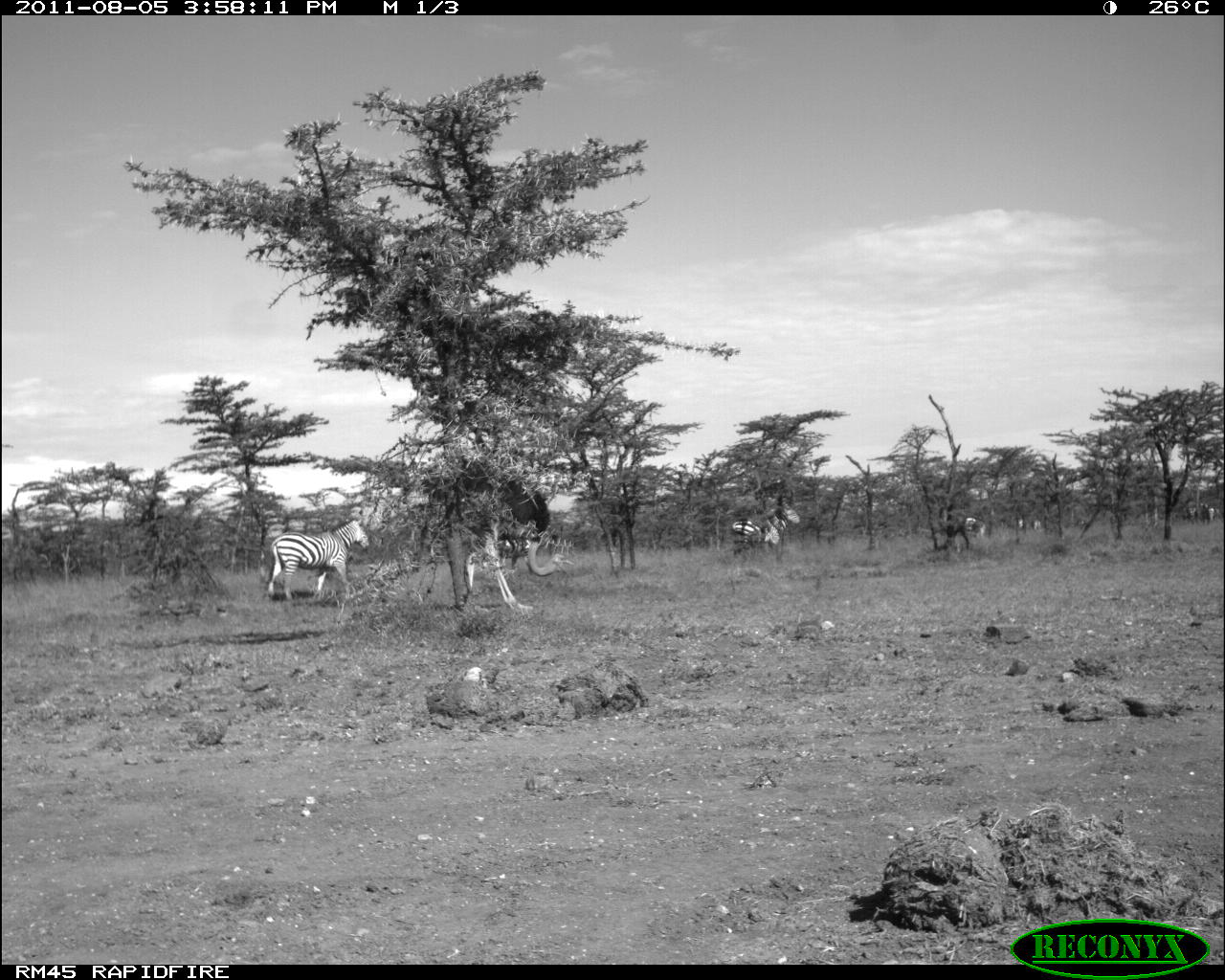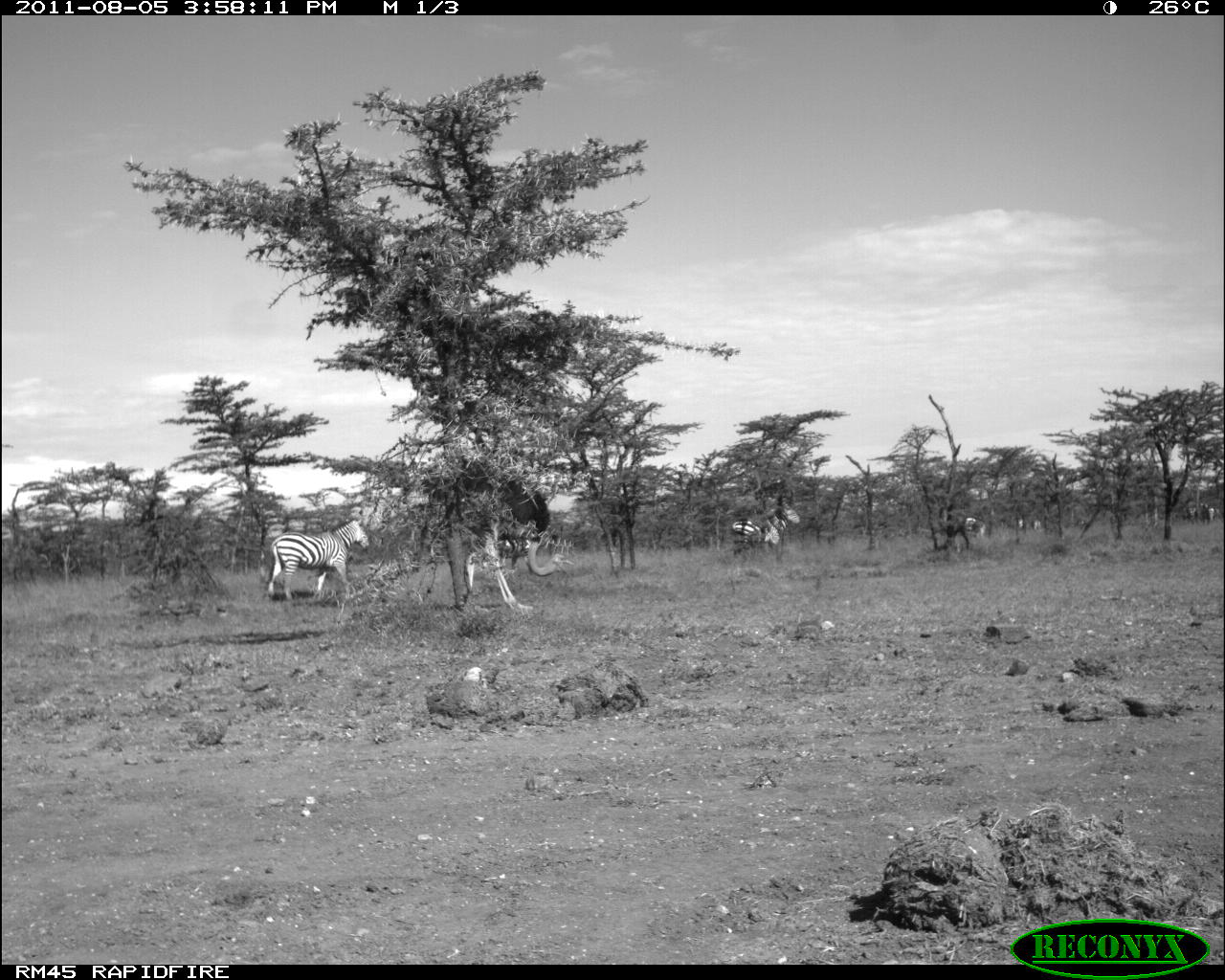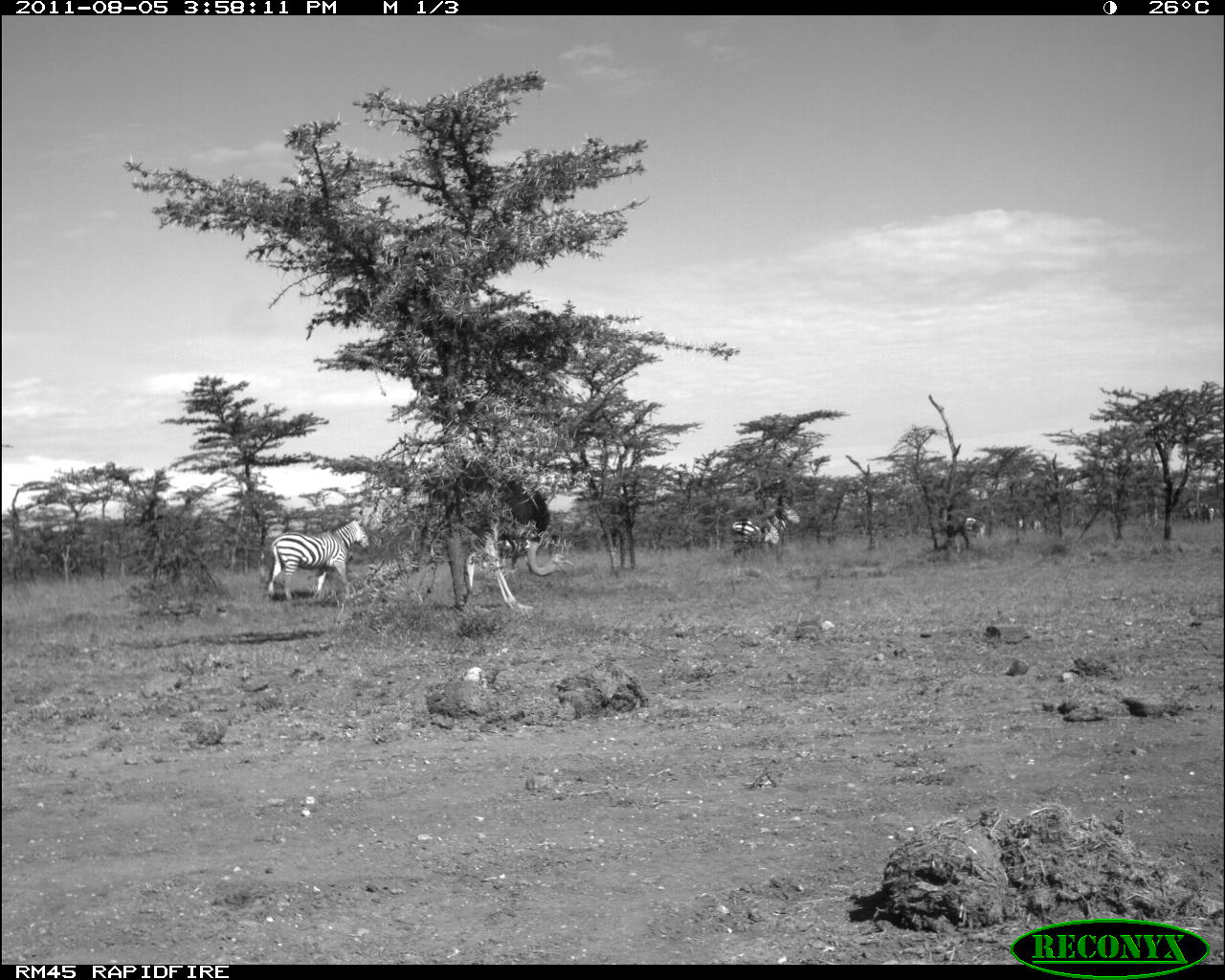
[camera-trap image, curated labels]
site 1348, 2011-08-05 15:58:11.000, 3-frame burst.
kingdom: Animalia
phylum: Chordata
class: Aves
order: Struthioniformes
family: Struthionidae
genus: Struthio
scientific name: Struthio camelus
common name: common ostrich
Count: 1.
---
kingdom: Animalia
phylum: Chordata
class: Mammalia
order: Perissodactyla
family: Equidae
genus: Equus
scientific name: Equus quagga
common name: plains zebra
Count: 2.